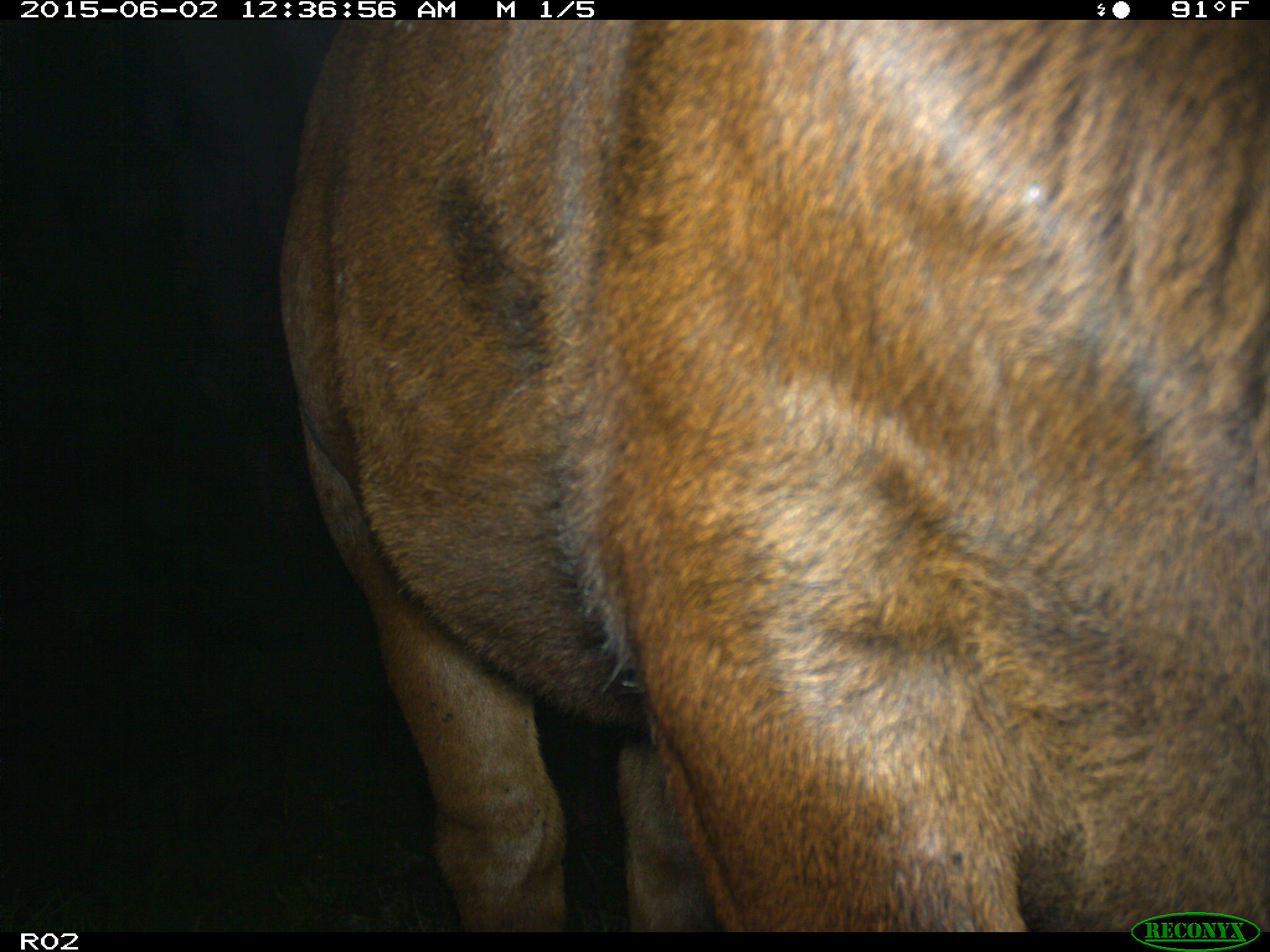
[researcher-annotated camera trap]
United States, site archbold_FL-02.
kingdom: Animalia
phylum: Chordata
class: Mammalia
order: Artiodactyla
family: Bovidae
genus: Bos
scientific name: Bos taurus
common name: domestic cow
Bos taurus (domestic cow).